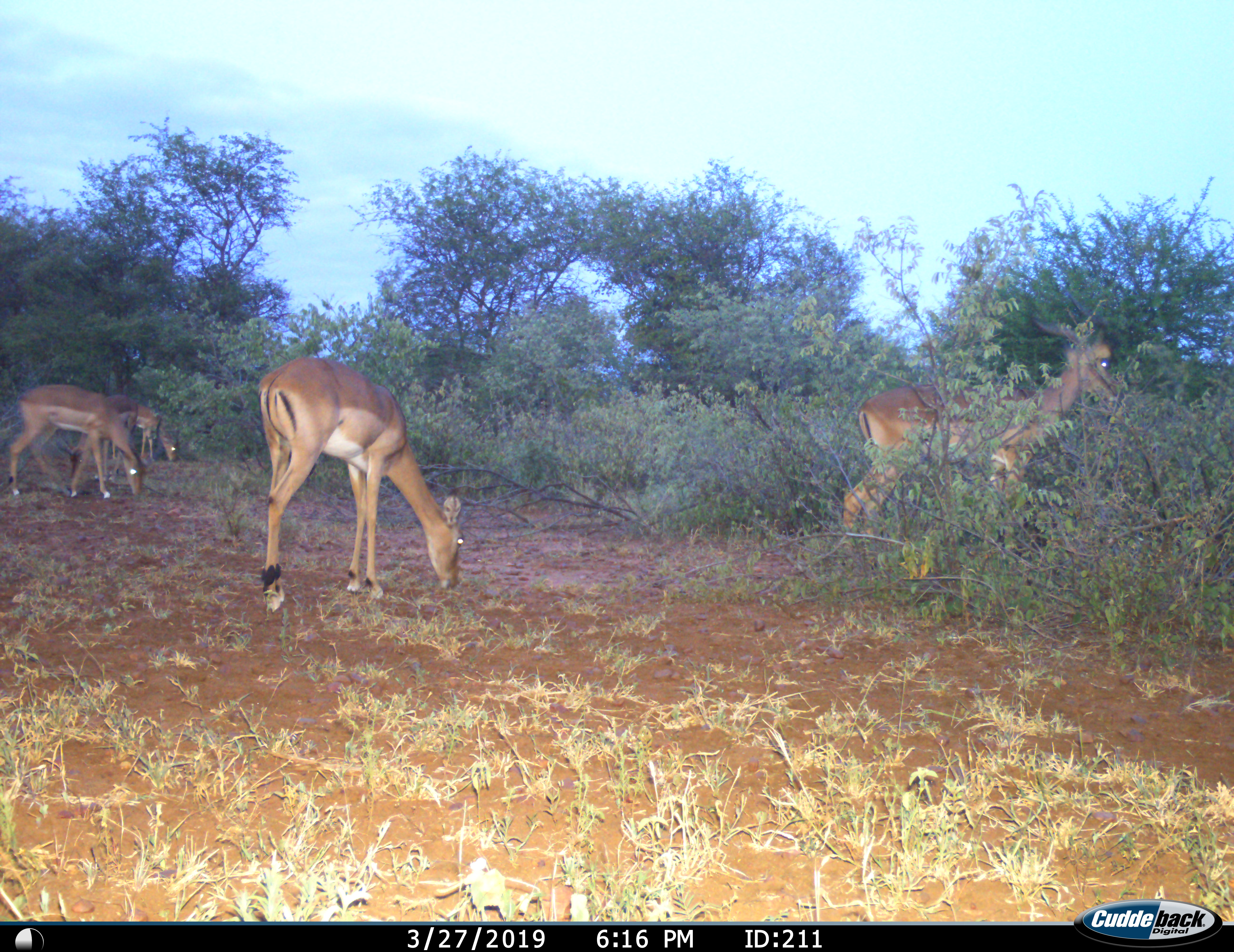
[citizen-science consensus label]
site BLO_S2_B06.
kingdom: Animalia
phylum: Chordata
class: Mammalia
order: Artiodactyla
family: Bovidae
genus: Aepyceros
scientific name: Aepyceros melampus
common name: impala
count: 5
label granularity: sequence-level